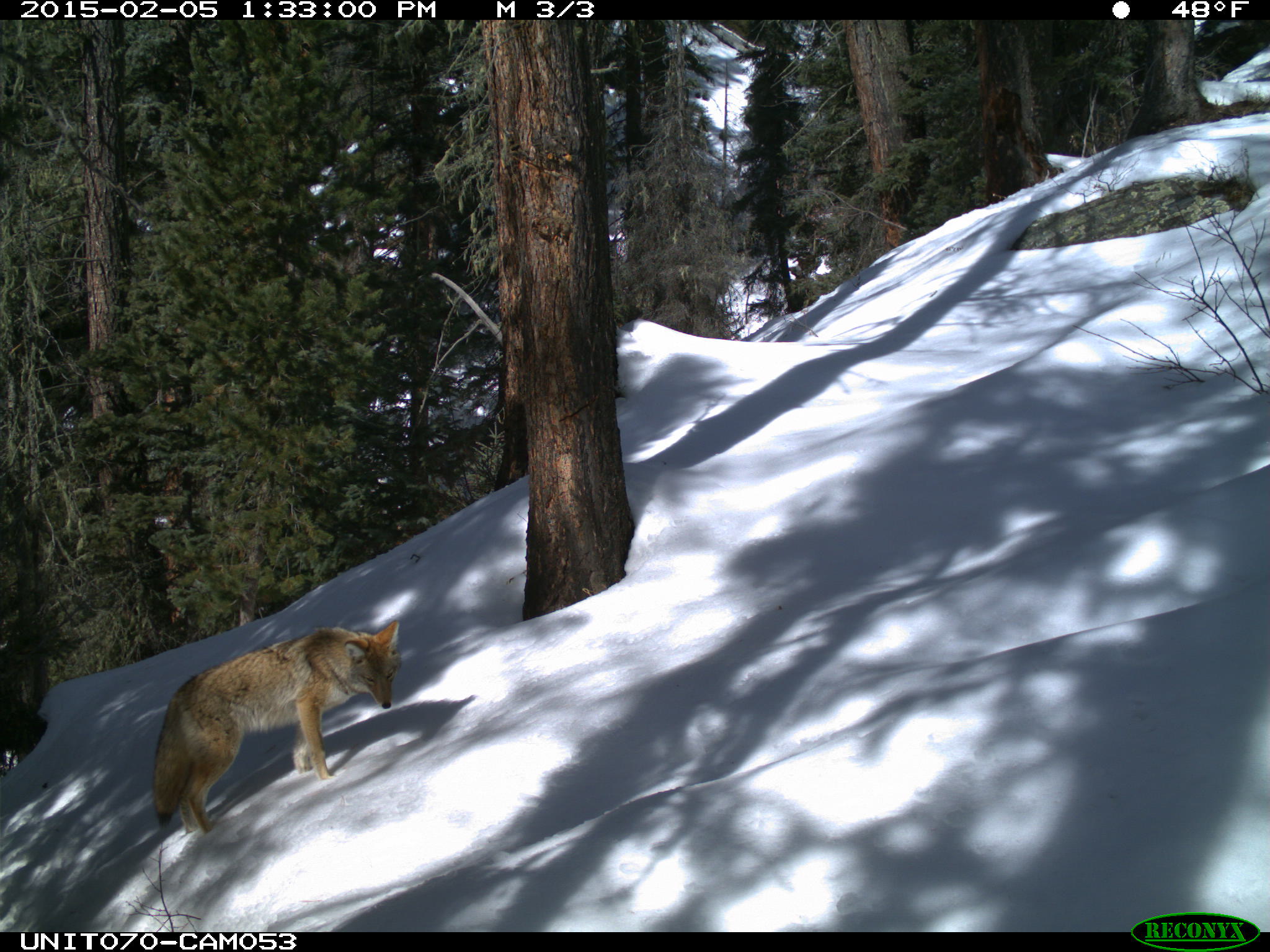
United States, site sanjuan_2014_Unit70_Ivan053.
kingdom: Animalia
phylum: Chordata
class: Mammalia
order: Carnivora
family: Canidae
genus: Canis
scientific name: Canis latrans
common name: coyote